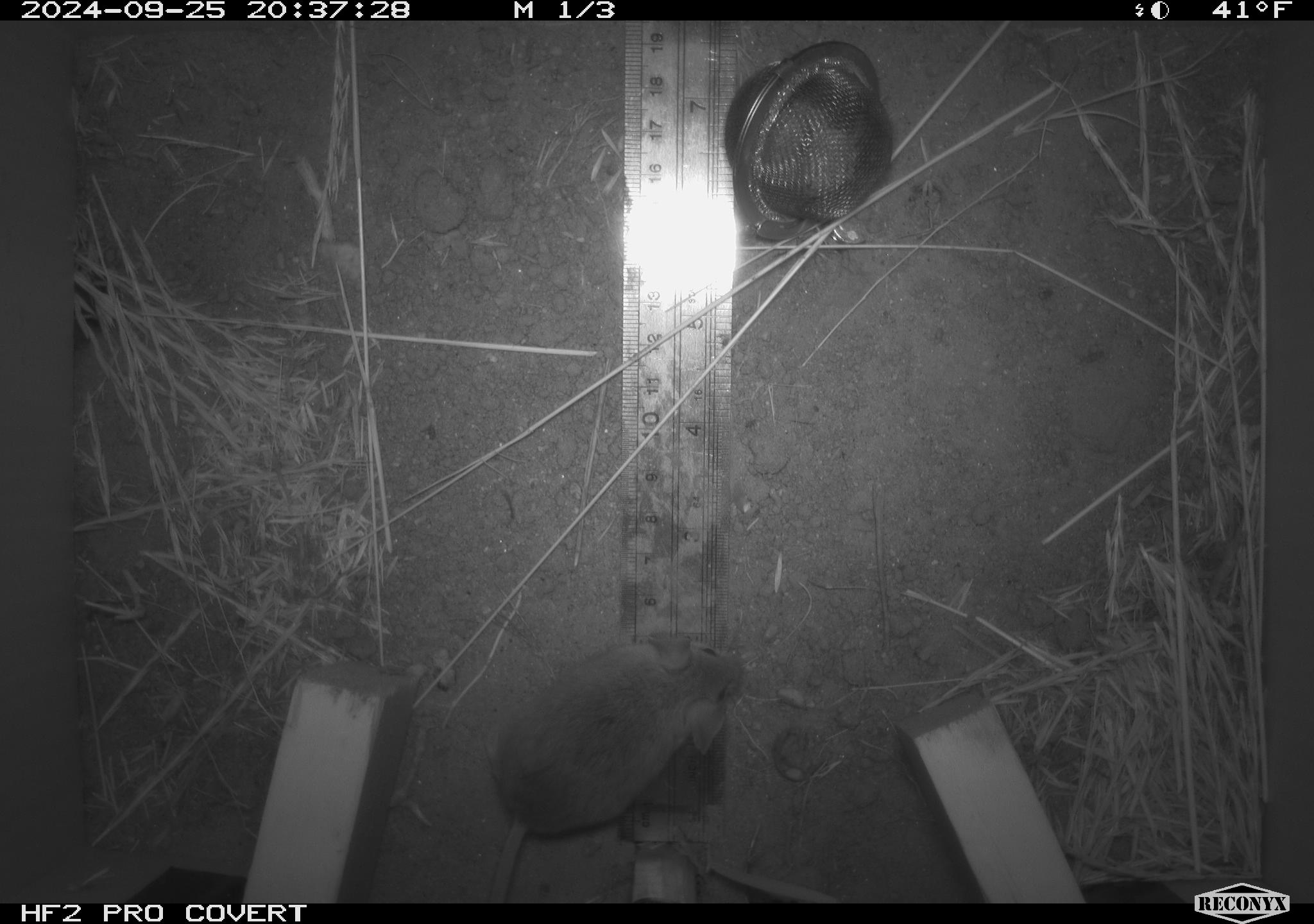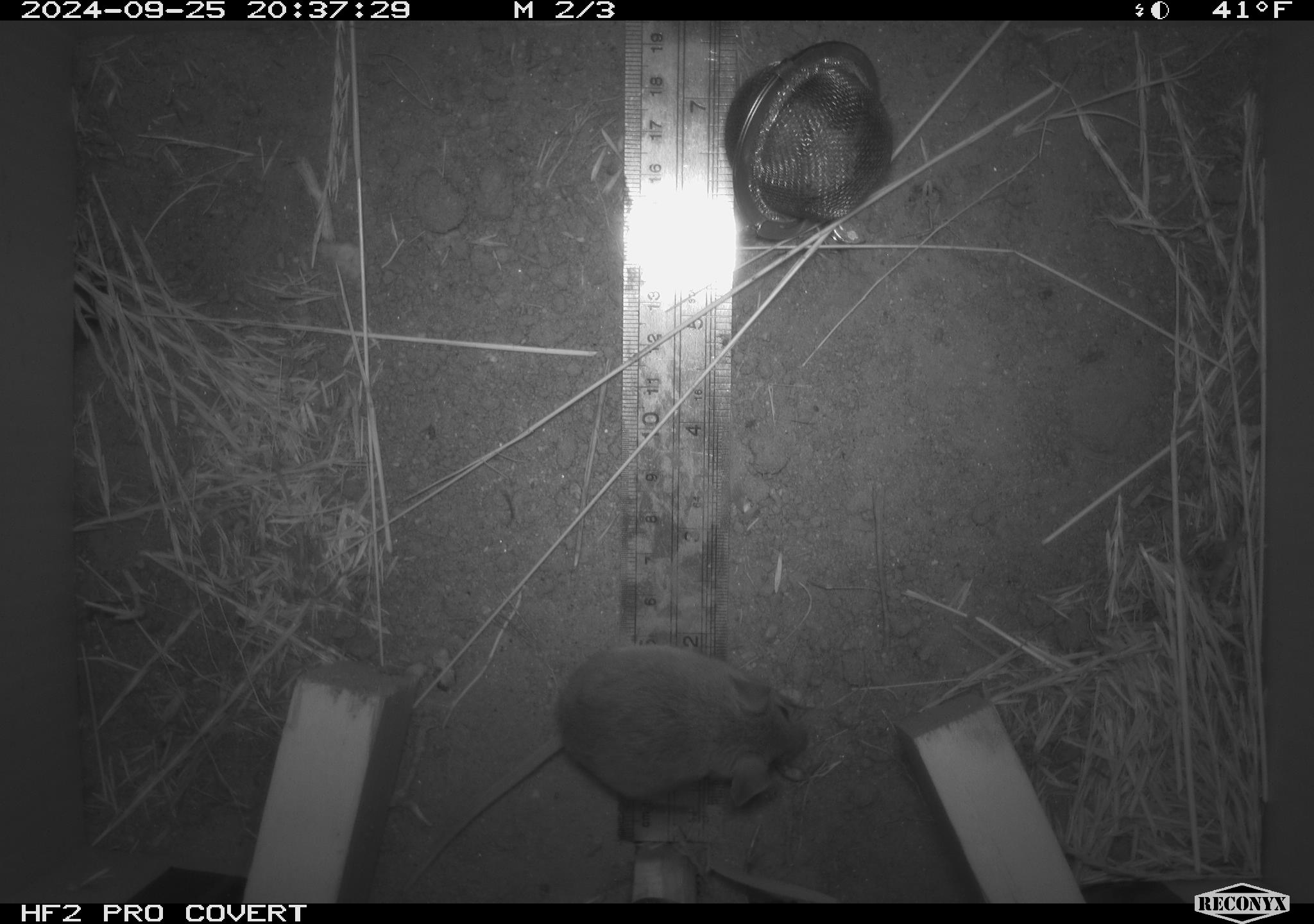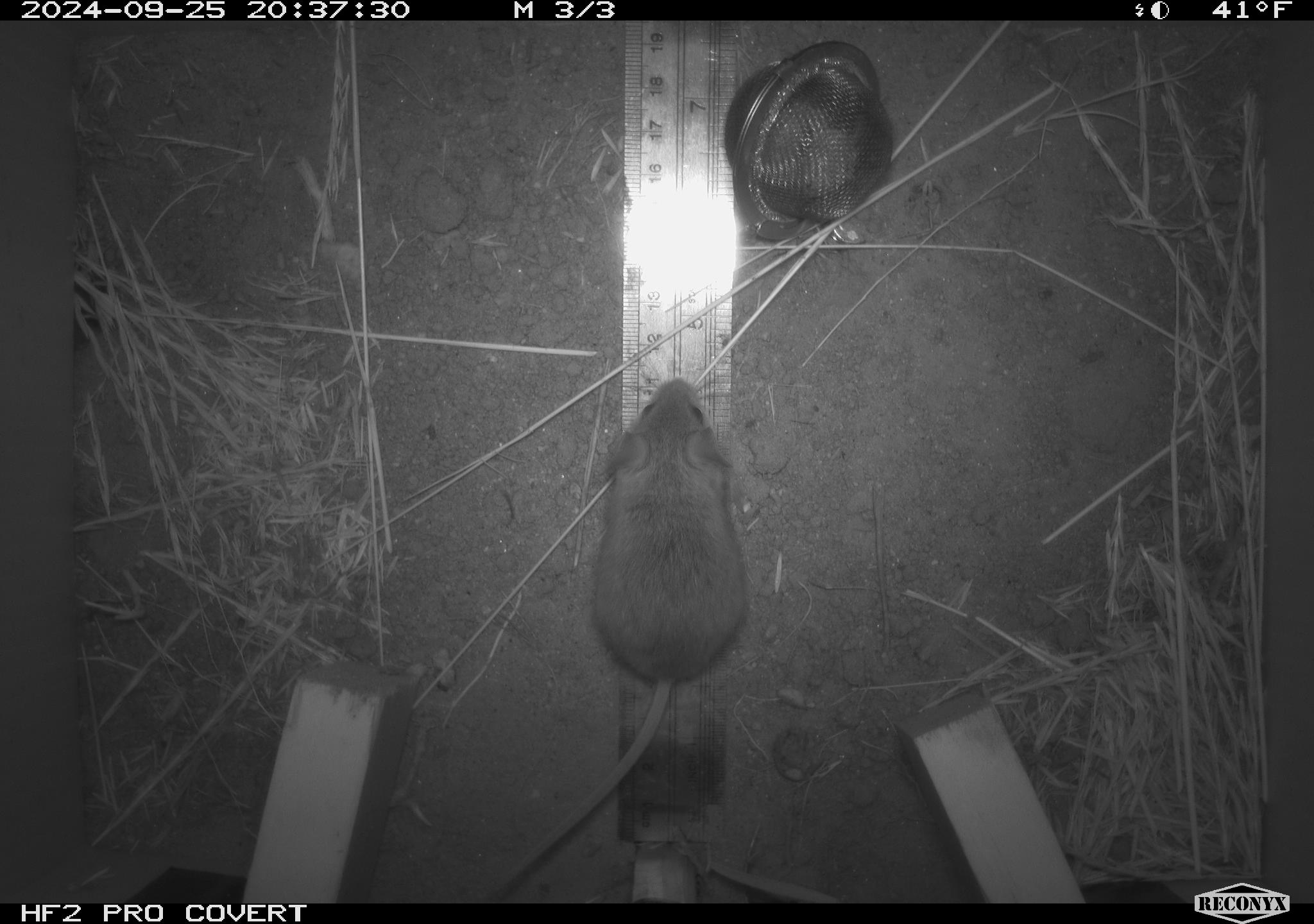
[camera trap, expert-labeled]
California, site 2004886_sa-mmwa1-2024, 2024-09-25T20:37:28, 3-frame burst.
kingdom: Animalia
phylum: Chordata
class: Mammalia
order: Rodentia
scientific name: Rodentia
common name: mouse species